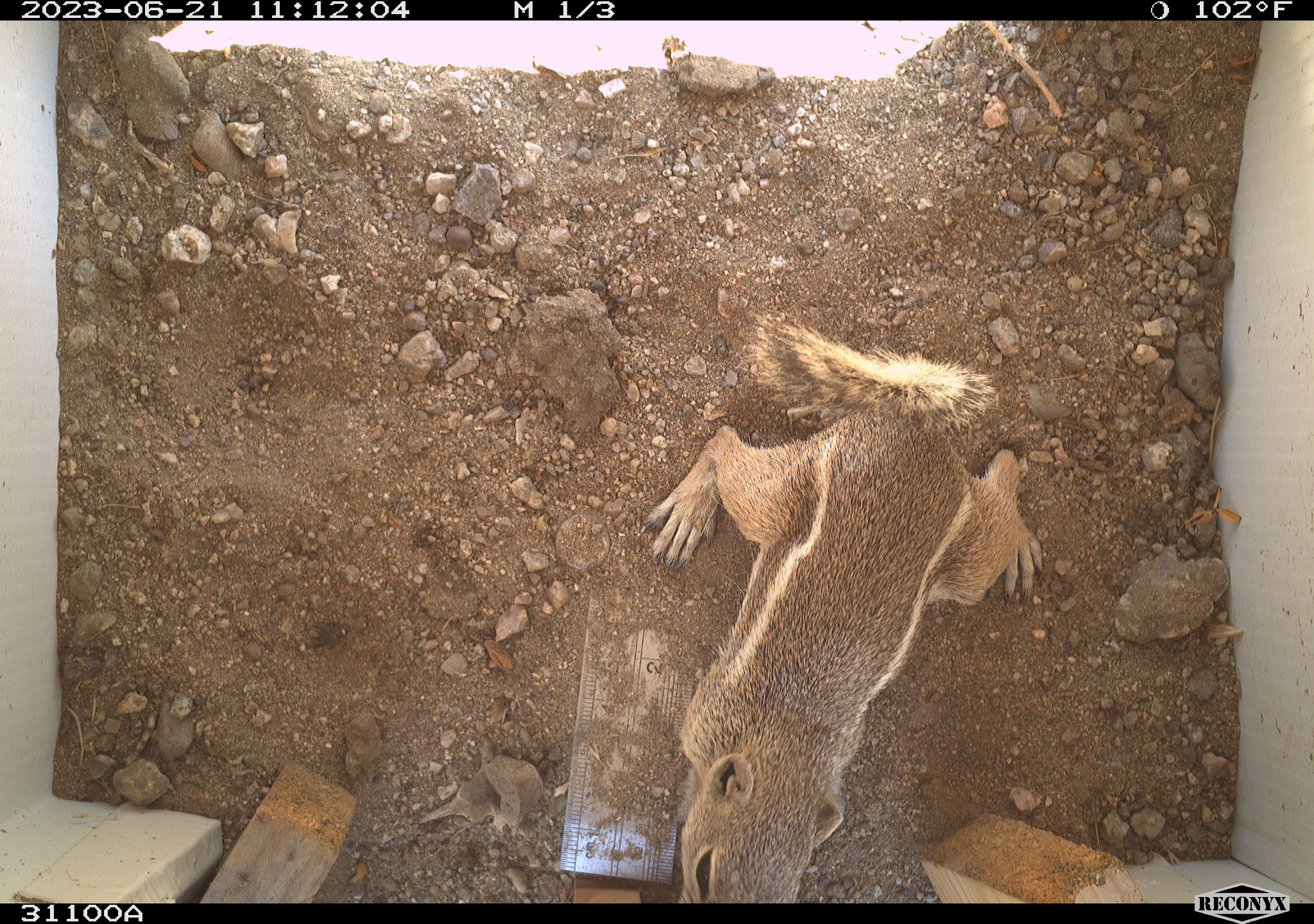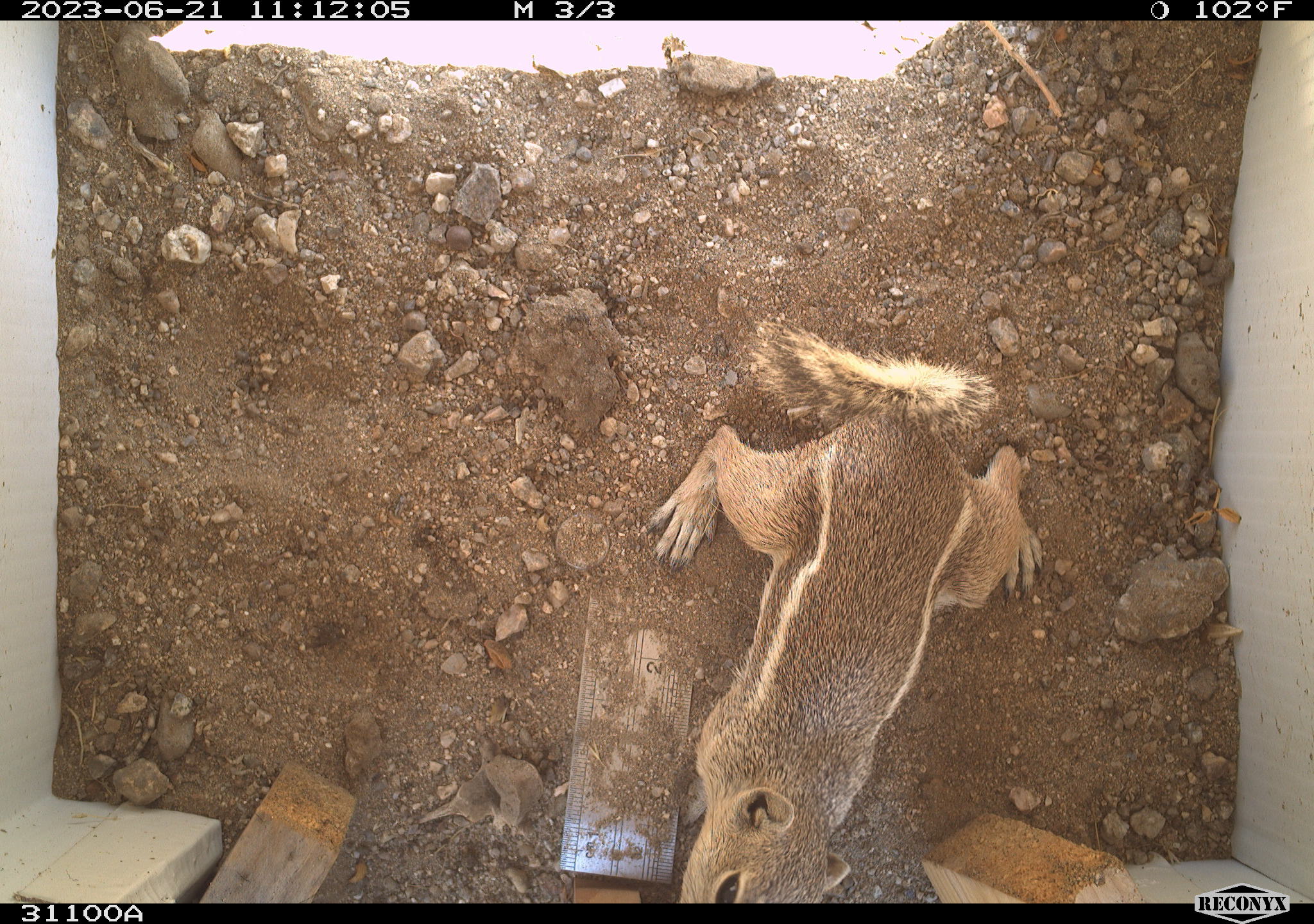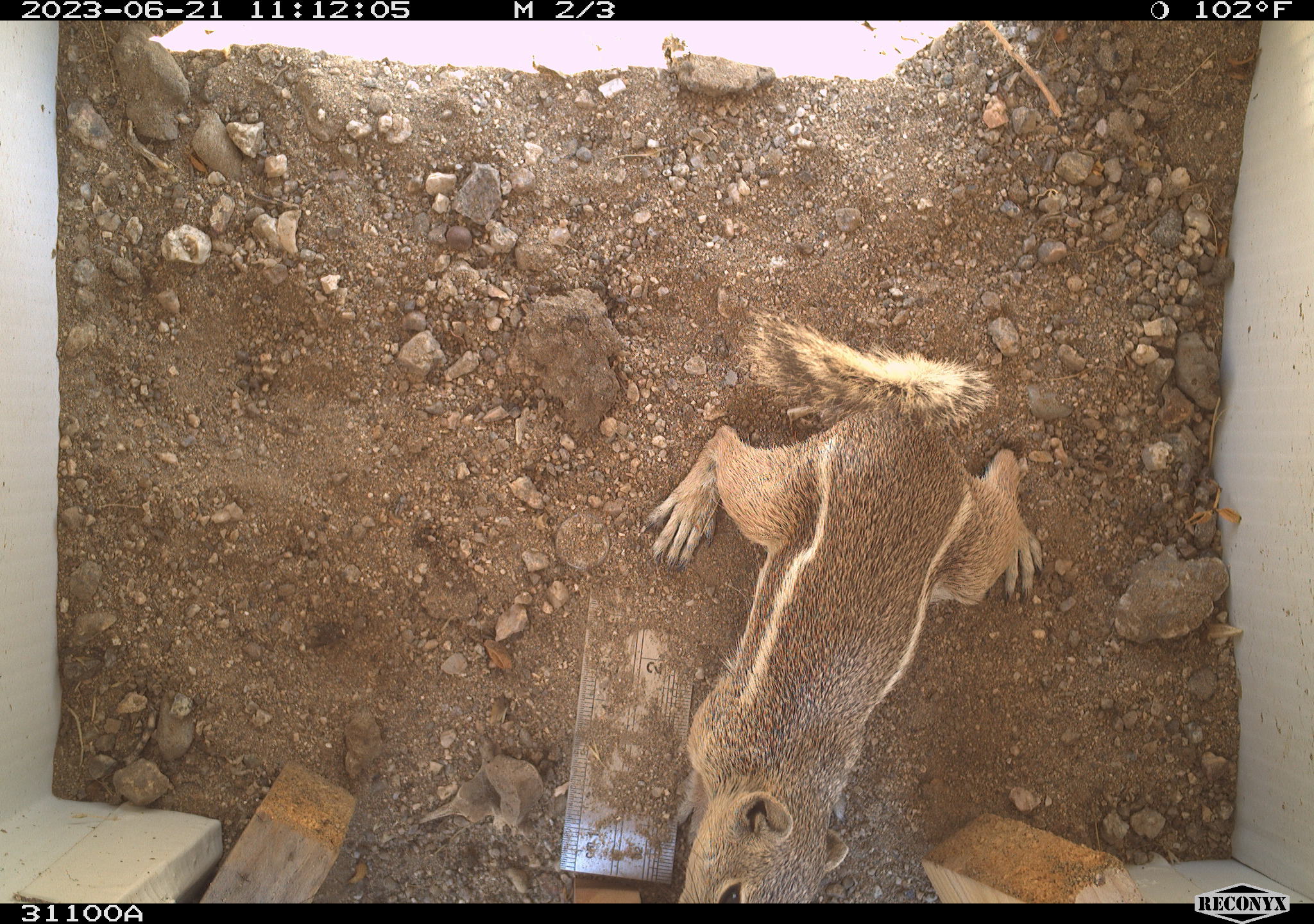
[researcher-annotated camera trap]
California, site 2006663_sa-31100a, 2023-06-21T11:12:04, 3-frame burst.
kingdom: Animalia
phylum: Chordata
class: Mammalia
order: Rodentia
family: Sciuridae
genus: Ammospermophilus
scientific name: Ammospermophilus leucurus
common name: white-tailed antelope squirrel